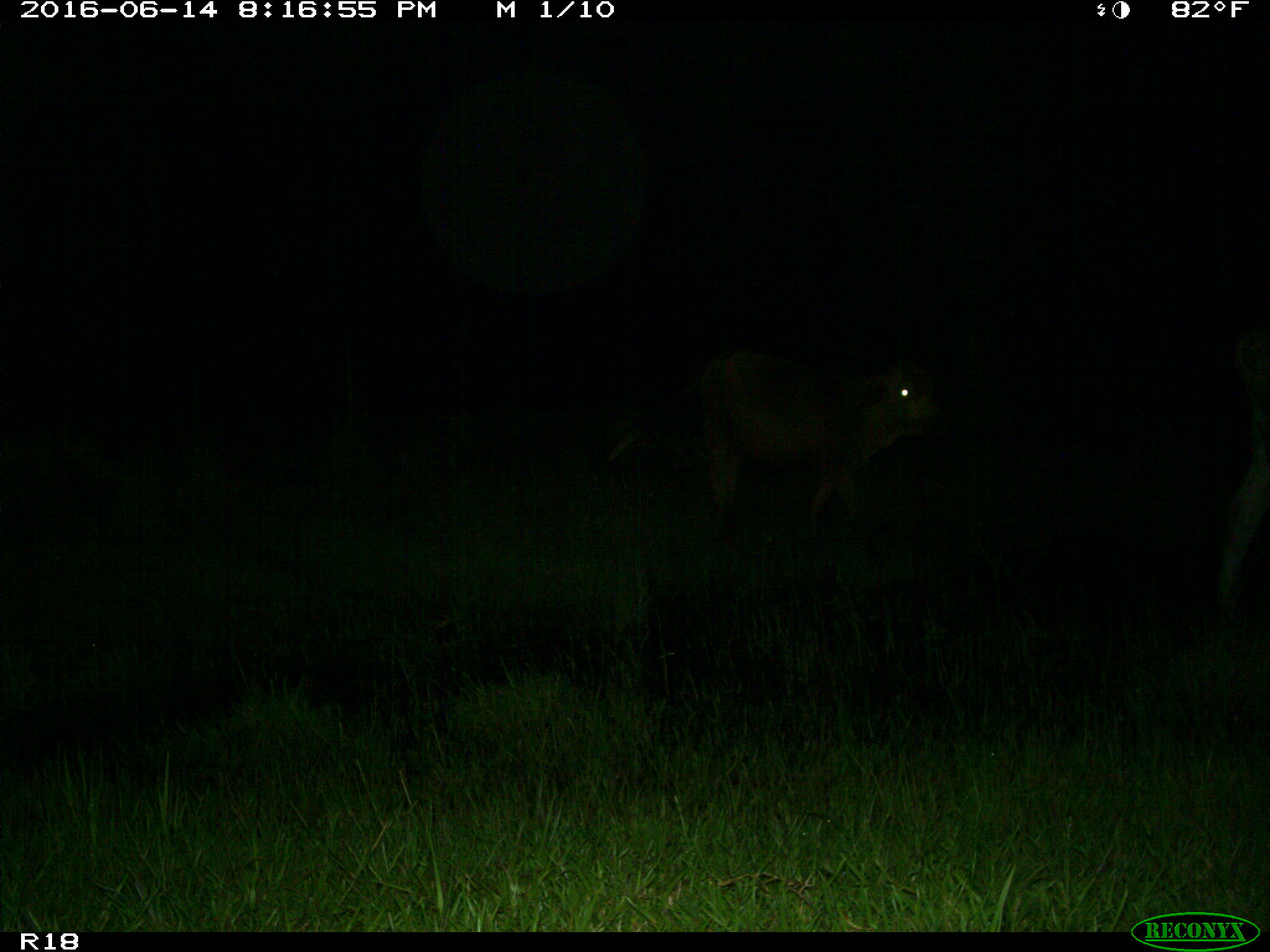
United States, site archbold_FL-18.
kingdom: Animalia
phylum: Chordata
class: Mammalia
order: Artiodactyla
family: Bovidae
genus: Bos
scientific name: Bos taurus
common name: domestic cow